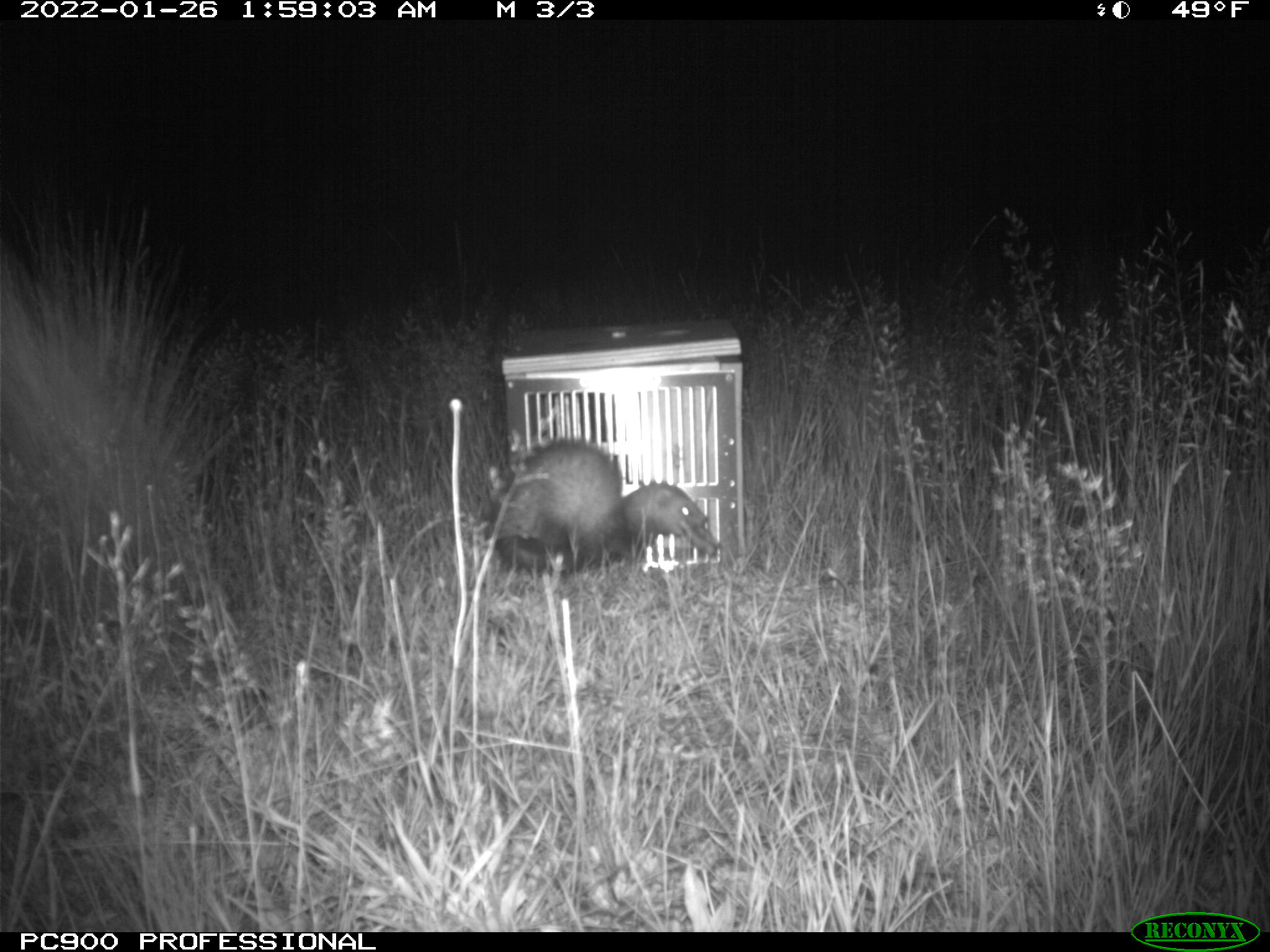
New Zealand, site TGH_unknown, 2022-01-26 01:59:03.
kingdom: Animalia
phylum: Chordata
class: Mammalia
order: Carnivora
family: Mustelidae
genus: Mustela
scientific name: Mustela furo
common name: ferret